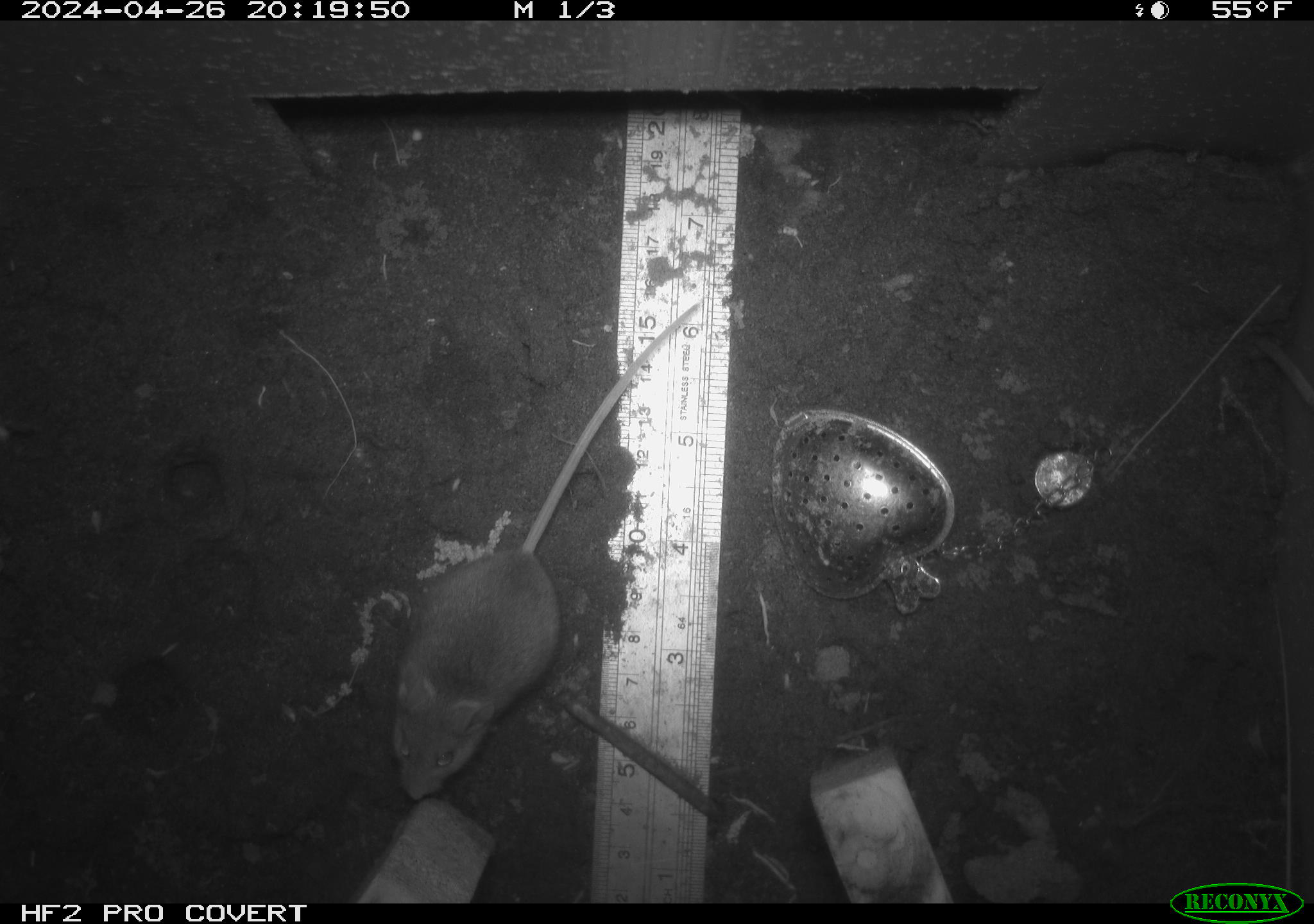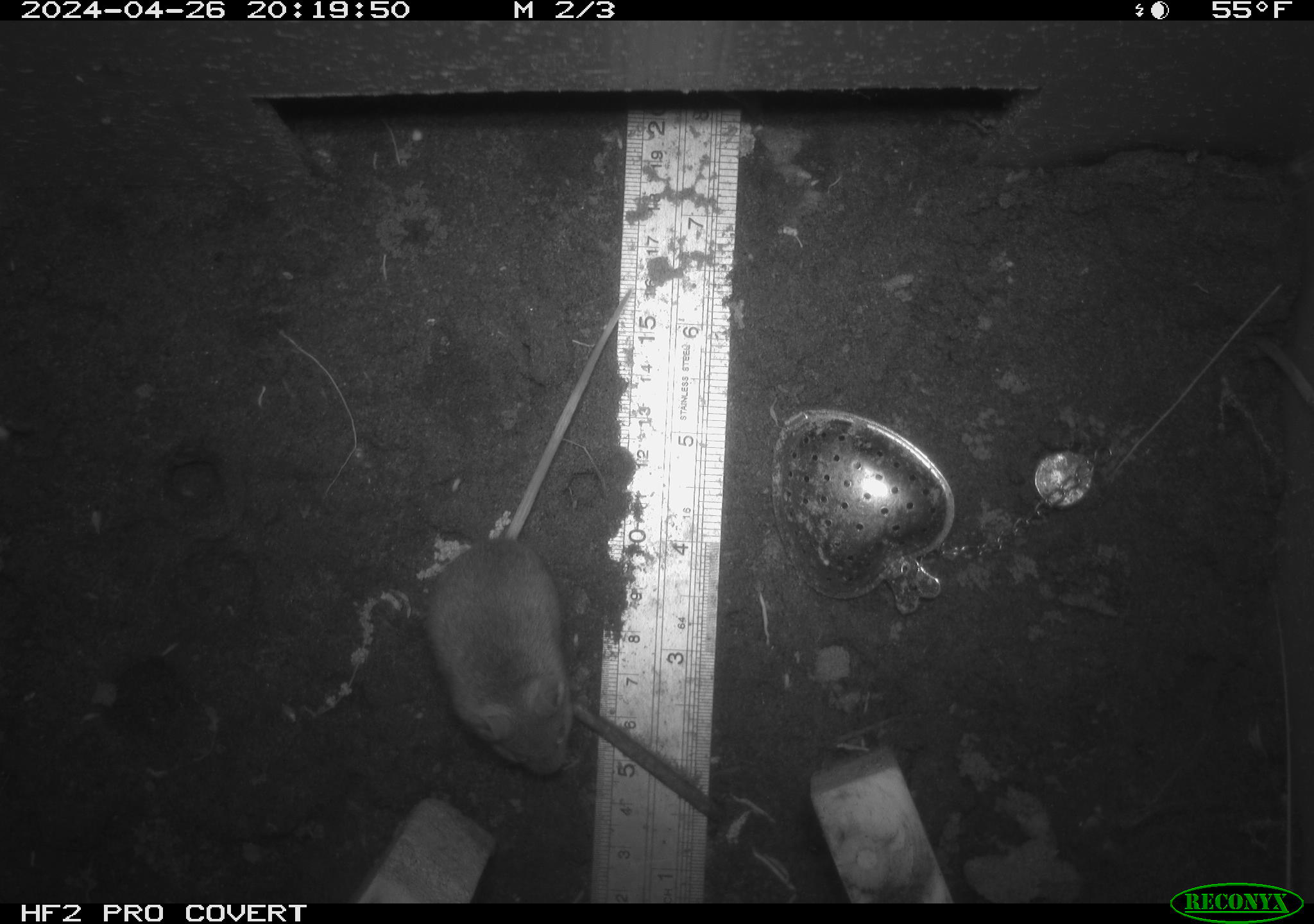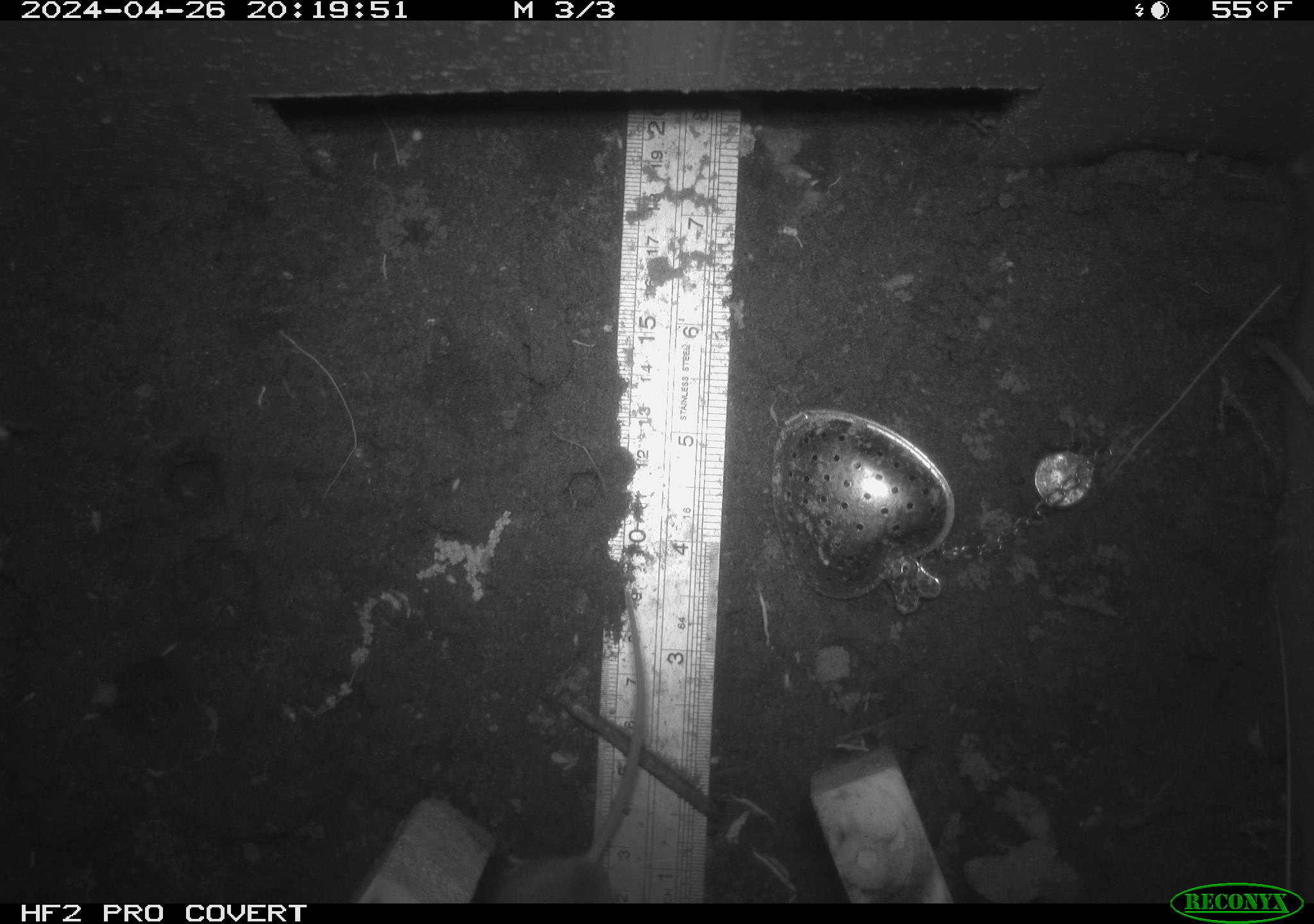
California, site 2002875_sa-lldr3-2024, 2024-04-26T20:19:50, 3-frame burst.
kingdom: Animalia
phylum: Chordata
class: Mammalia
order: Rodentia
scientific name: Rodentia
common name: mouse species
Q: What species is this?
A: Mouse species (Rodentia).